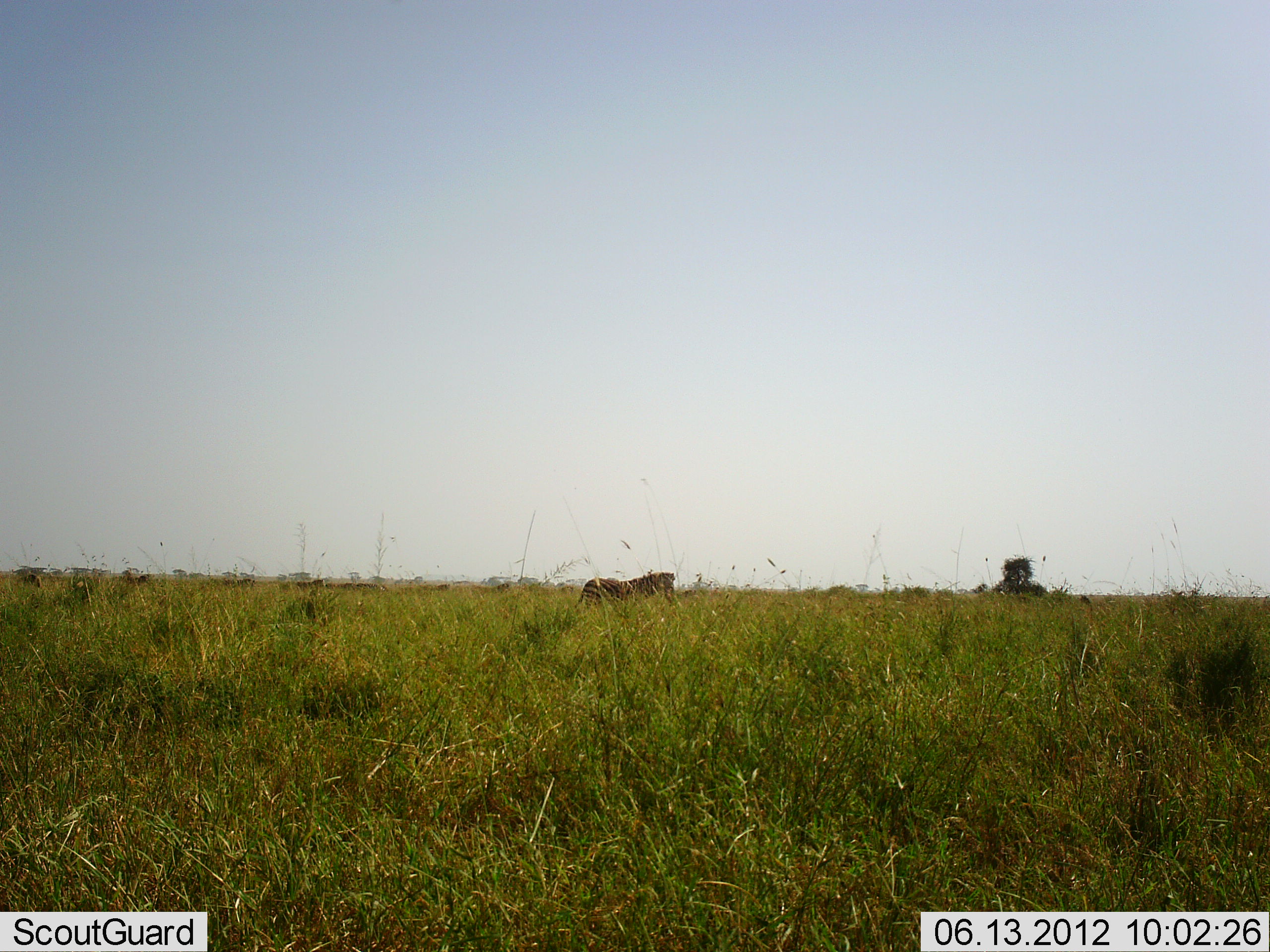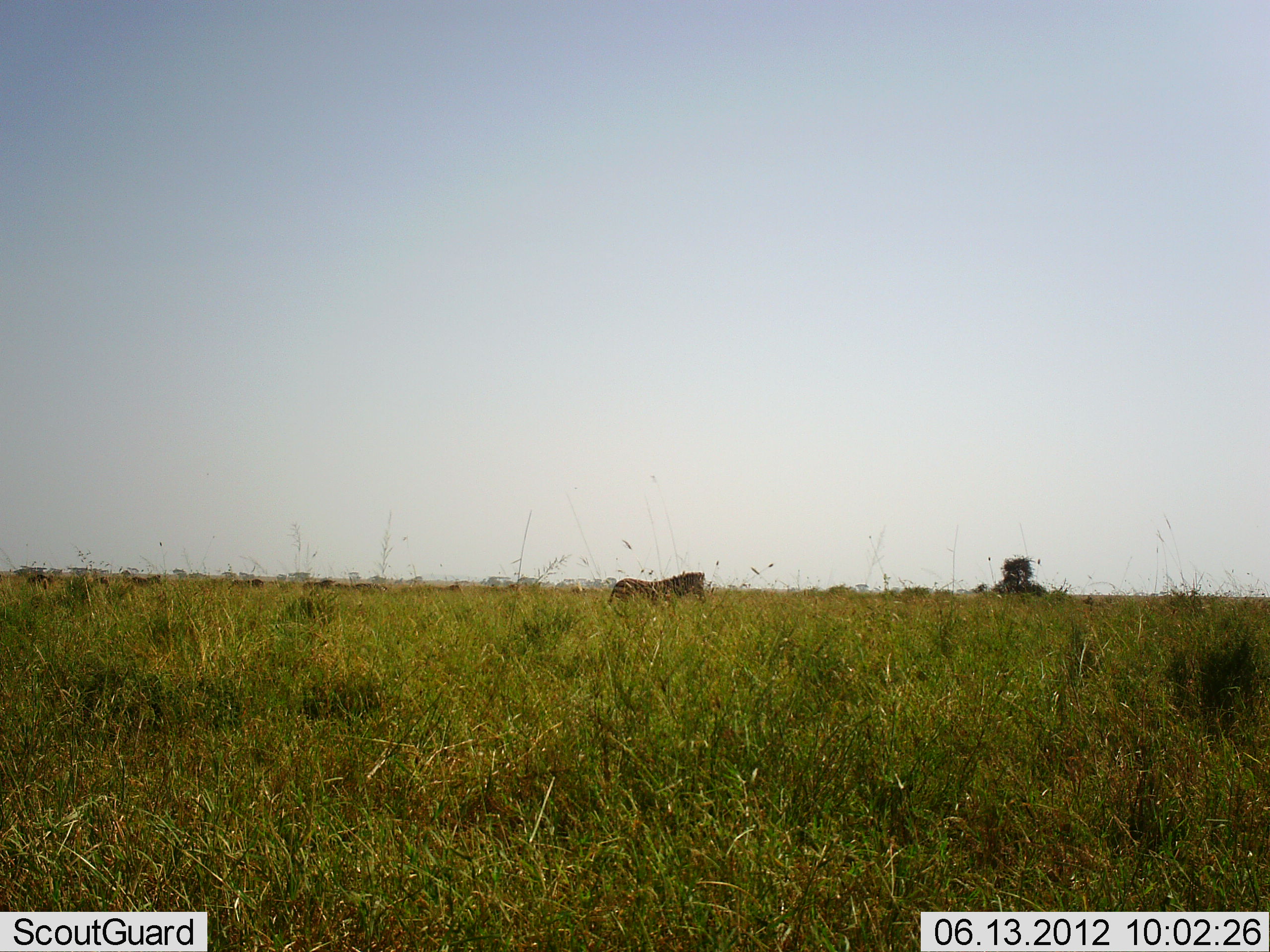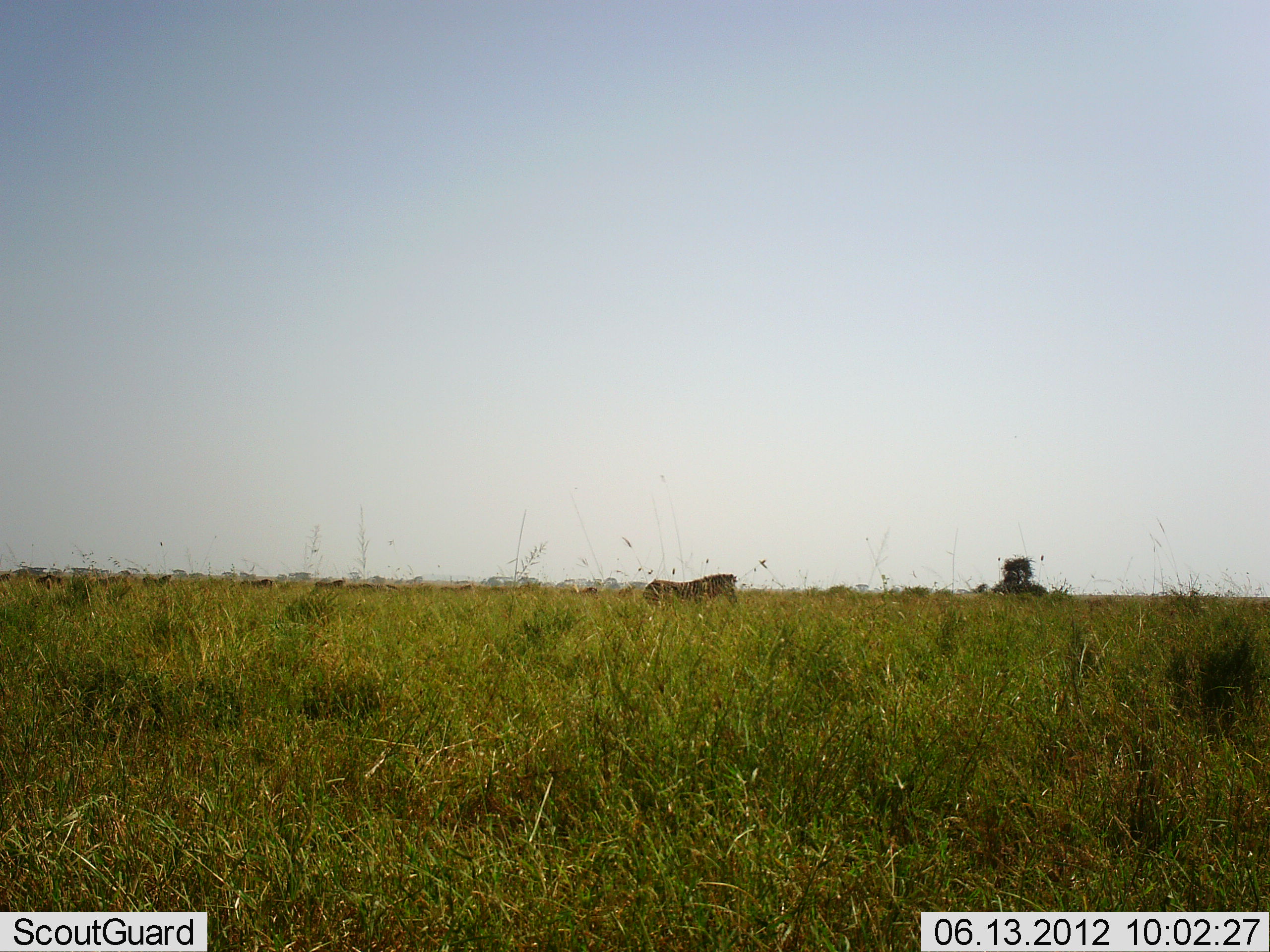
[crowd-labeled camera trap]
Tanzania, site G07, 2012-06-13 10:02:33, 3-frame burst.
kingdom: Animalia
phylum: Chordata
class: Mammalia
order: Perissodactyla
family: Equidae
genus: Equus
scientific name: Equus quagga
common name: plains zebra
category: zebra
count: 1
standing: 0%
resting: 0%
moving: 100%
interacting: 0%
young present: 0%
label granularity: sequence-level